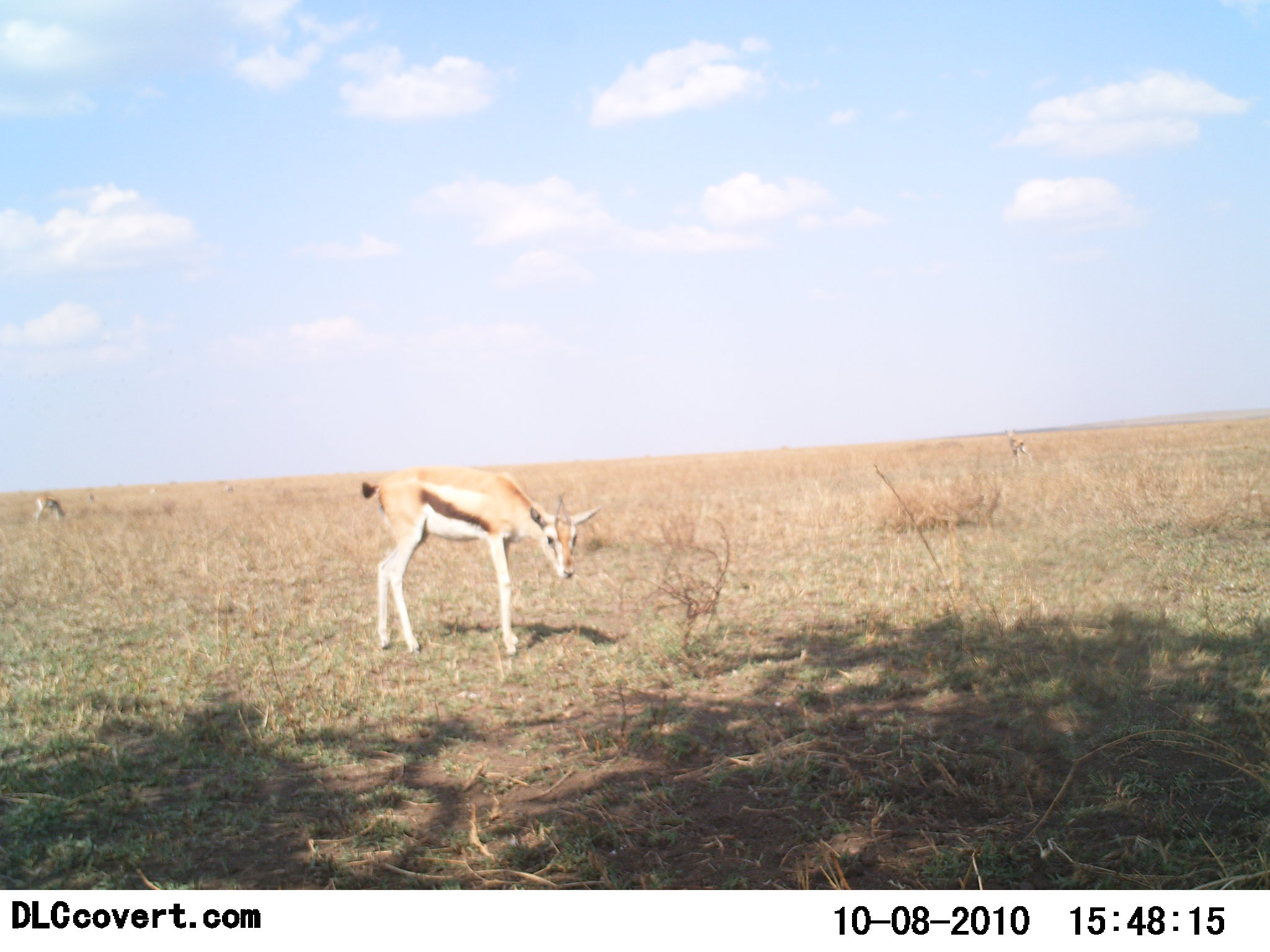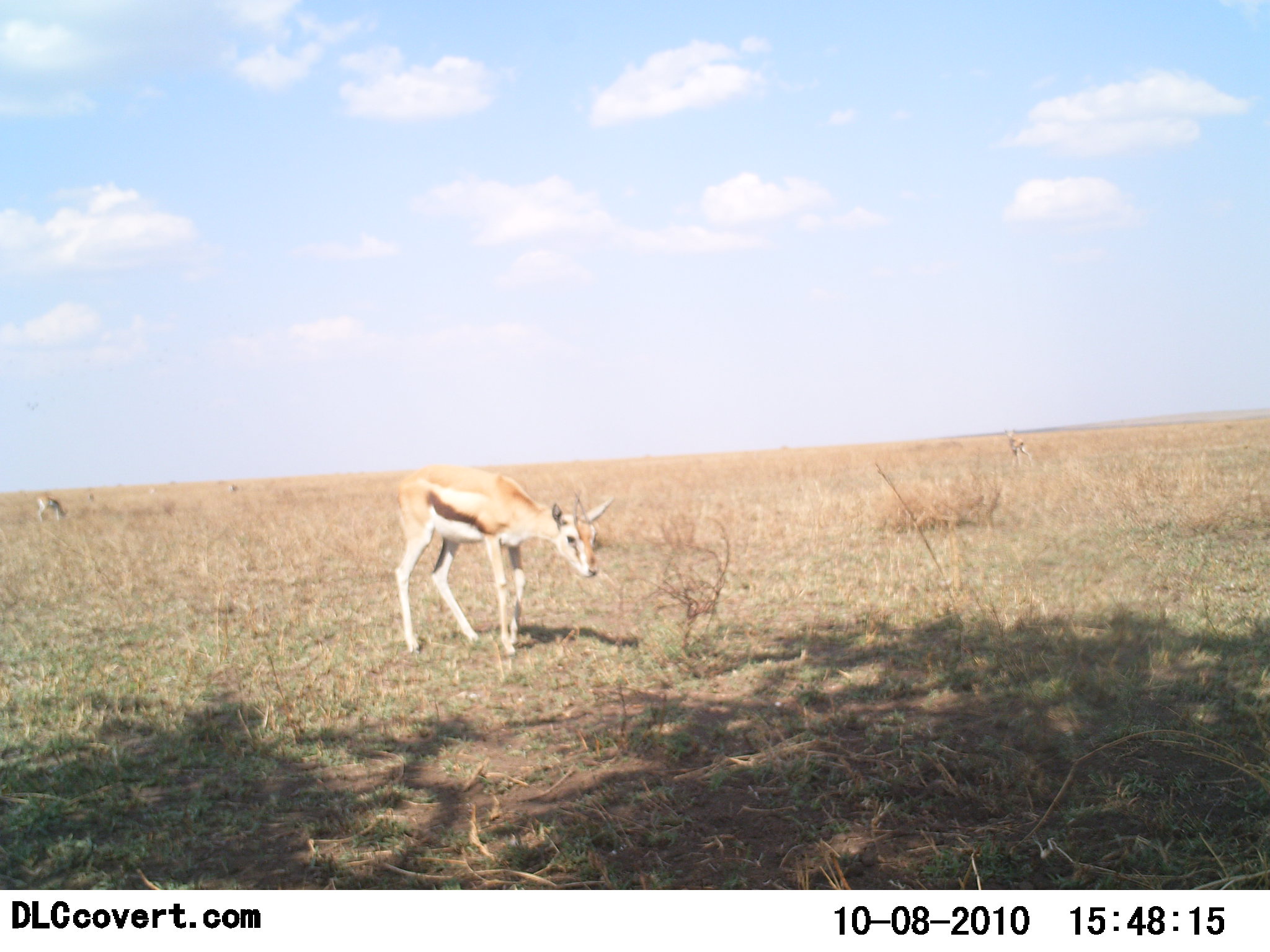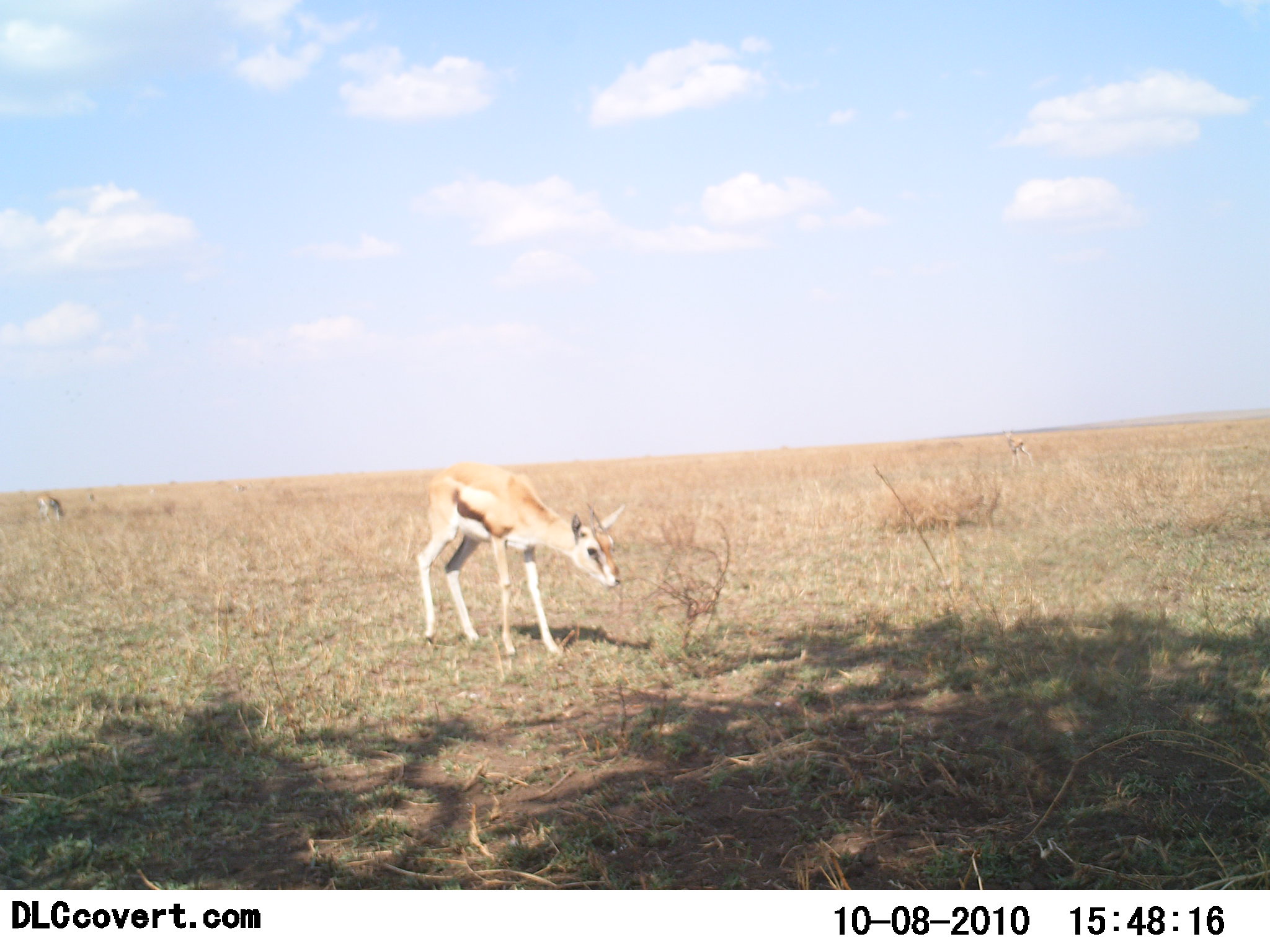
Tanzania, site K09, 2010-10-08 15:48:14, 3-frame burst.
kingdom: Animalia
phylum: Chordata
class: Mammalia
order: Artiodactyla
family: Bovidae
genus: Eudorcas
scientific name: Eudorcas thomsonii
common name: thomson's gazelle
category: gazellethomsons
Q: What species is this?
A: Gazellethomsons (thomson's gazelle) (Eudorcas thomsonii).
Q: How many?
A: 3.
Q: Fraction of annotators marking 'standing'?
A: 33%.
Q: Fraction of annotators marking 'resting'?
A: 10%.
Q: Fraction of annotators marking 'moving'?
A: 67%.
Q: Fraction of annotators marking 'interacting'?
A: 0%.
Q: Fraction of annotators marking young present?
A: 5%.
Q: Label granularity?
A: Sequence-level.